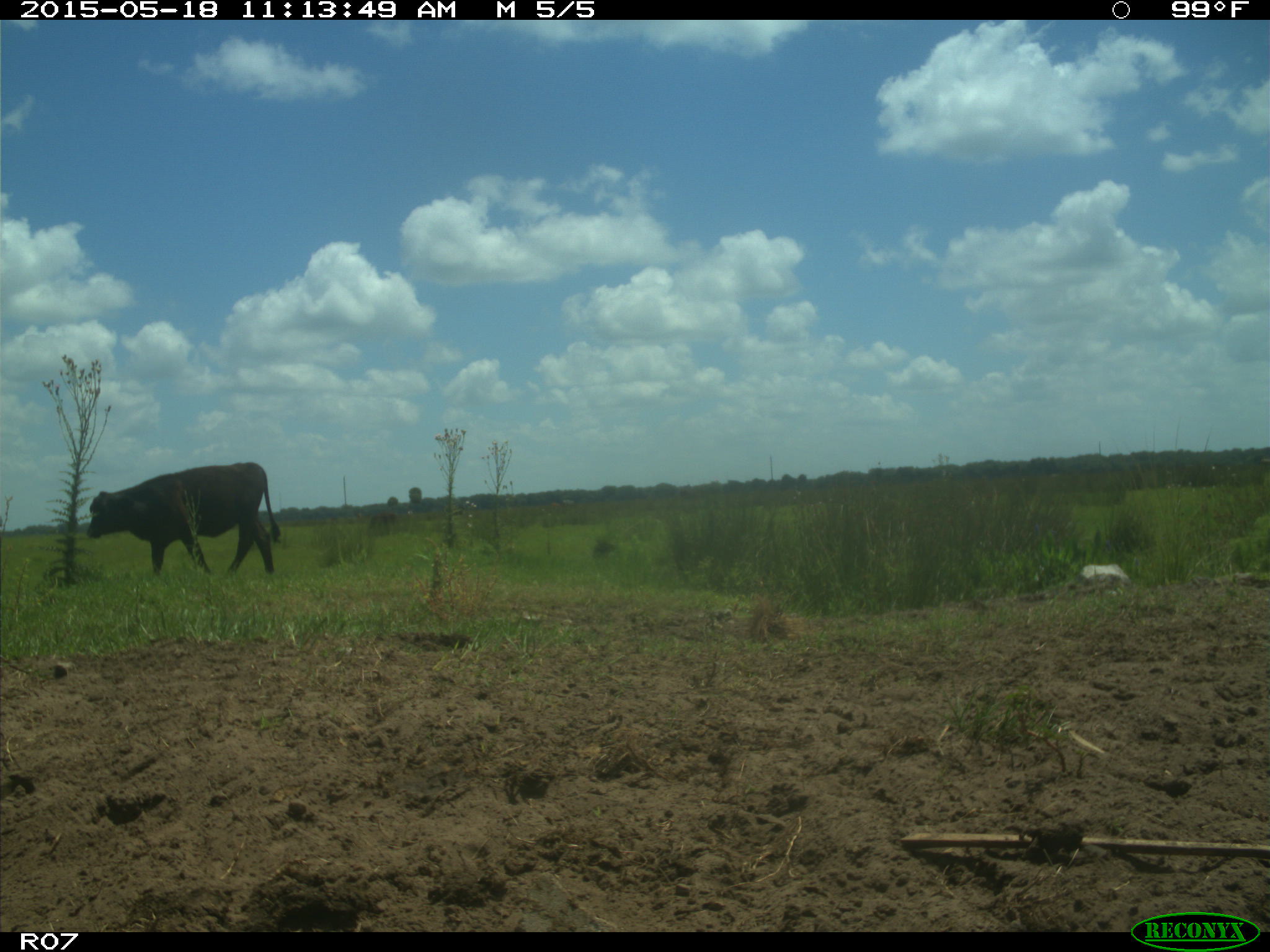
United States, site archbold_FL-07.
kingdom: Animalia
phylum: Chordata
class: Mammalia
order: Artiodactyla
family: Bovidae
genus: Bos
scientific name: Bos taurus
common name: domestic cow